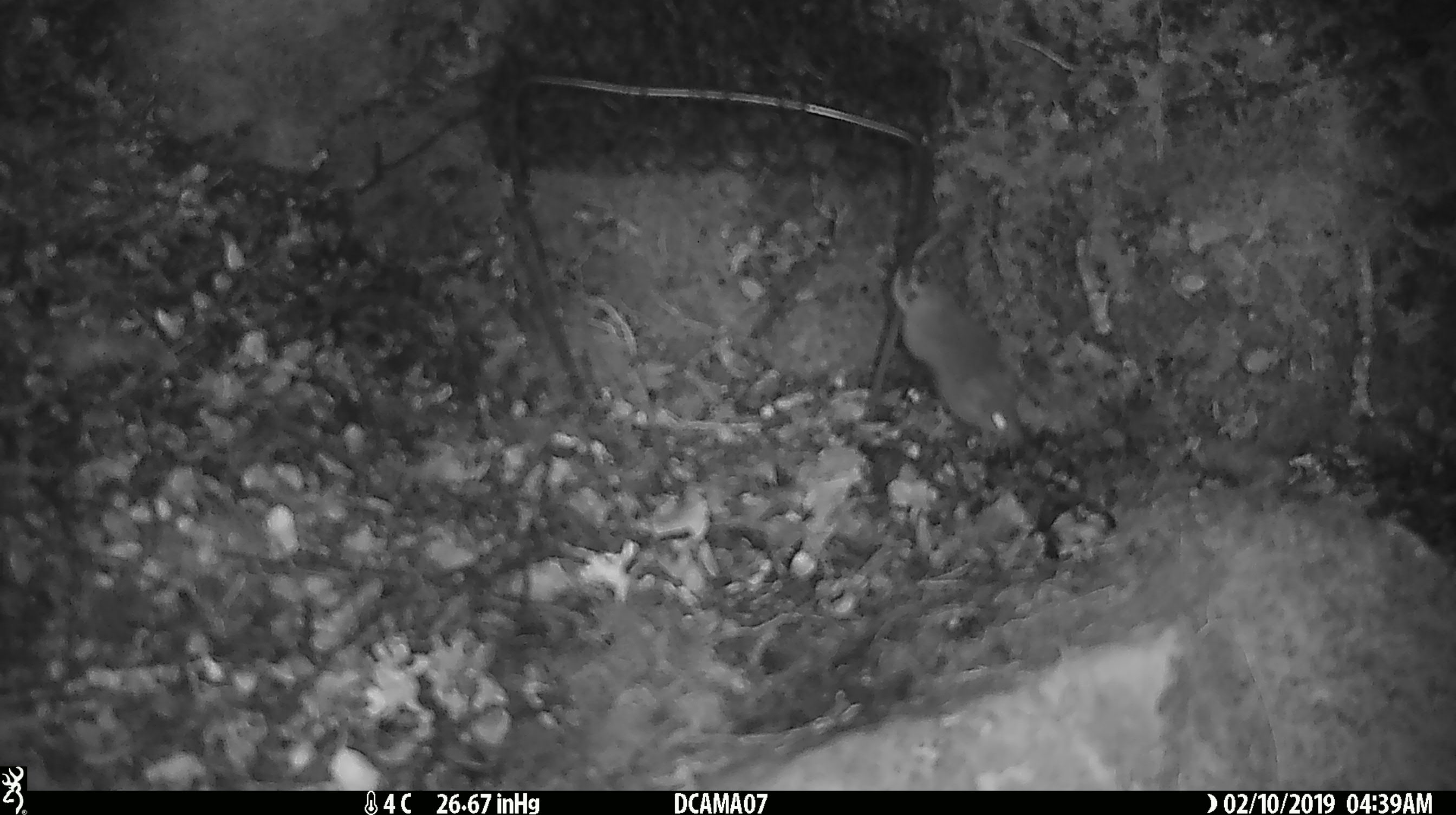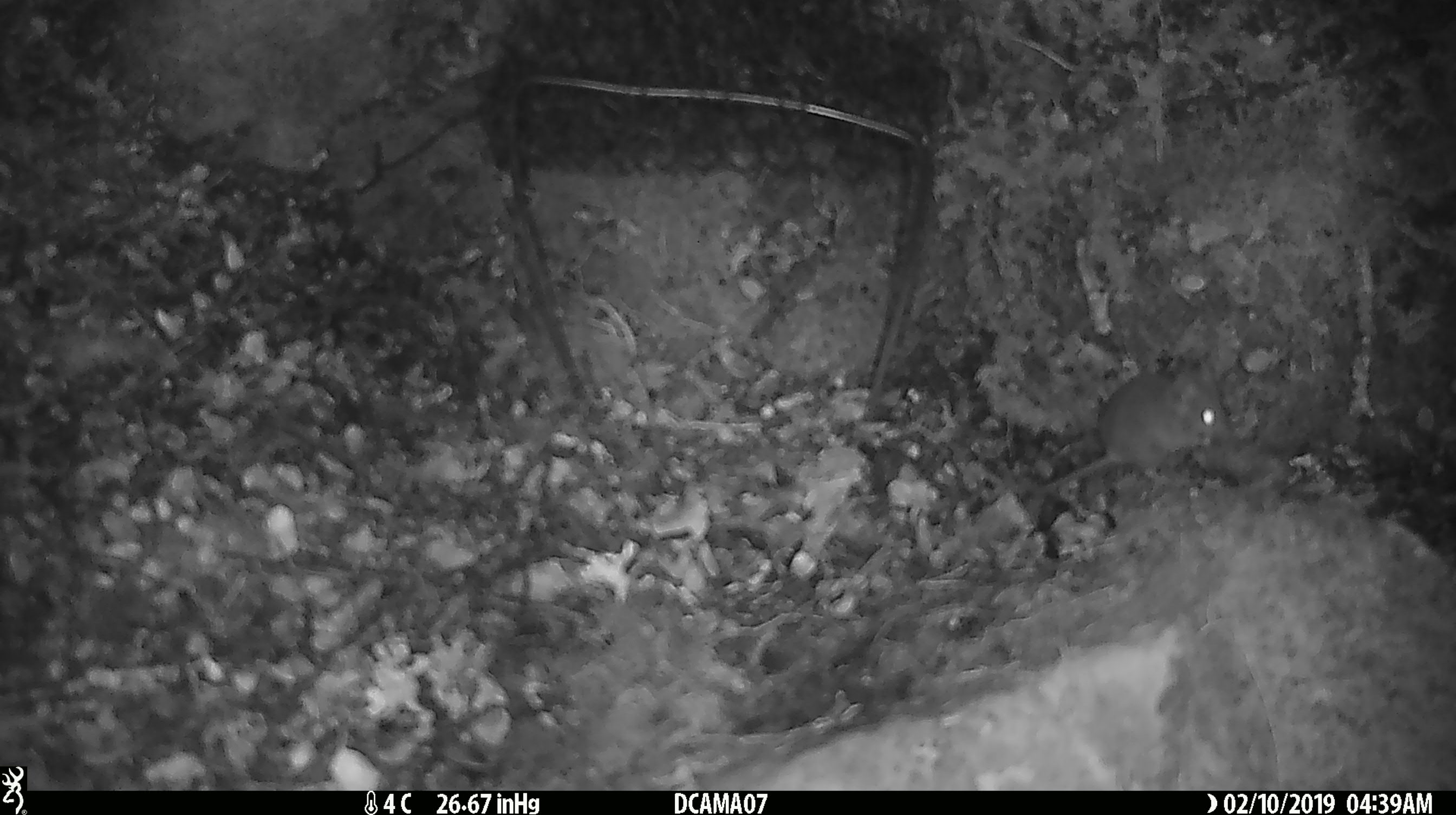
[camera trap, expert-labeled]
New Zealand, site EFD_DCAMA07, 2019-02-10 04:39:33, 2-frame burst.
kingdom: Animalia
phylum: Chordata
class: Mammalia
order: Rodentia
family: Muridae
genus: Mus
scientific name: Mus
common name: mouse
Mouse (Mus).